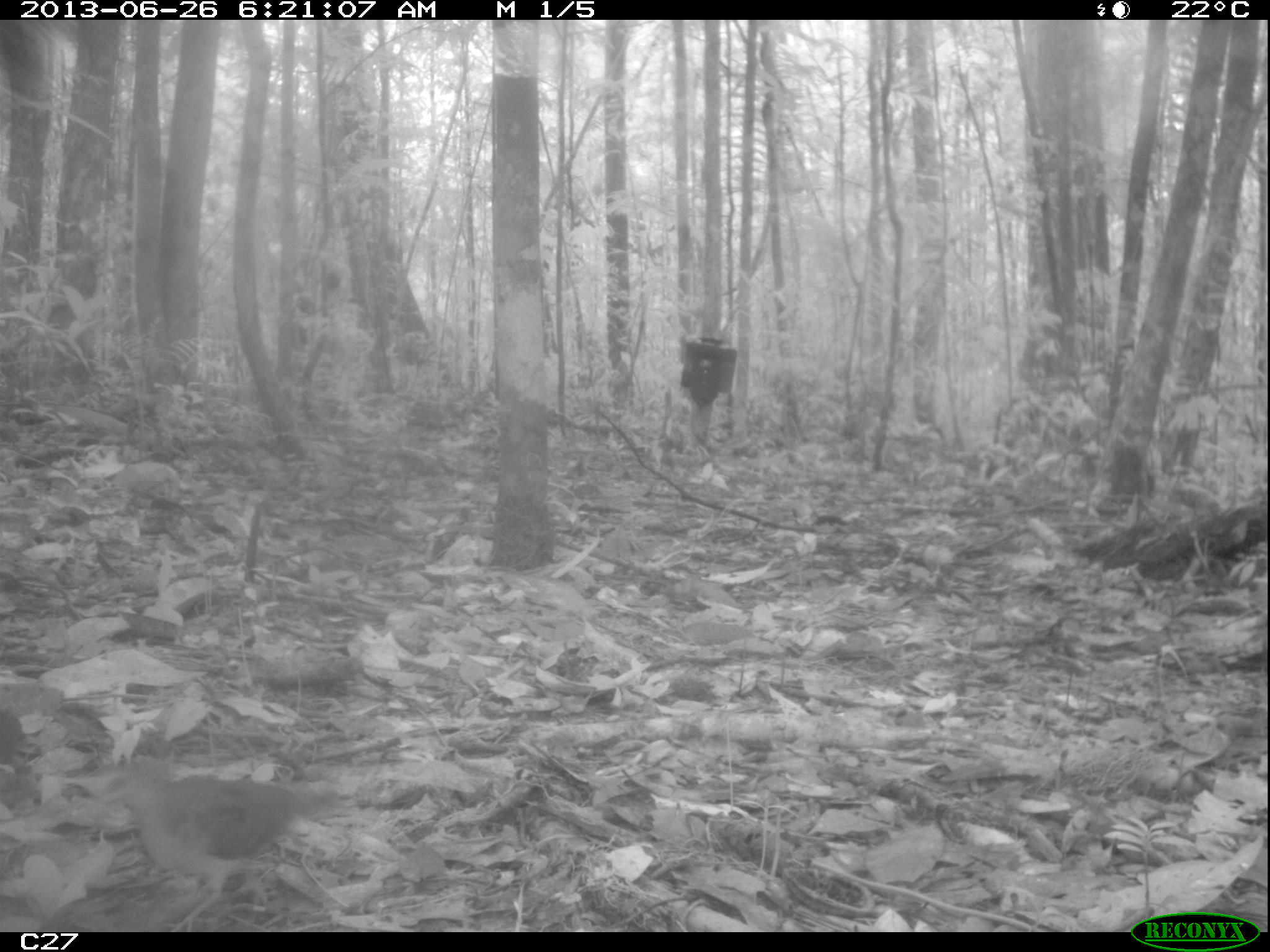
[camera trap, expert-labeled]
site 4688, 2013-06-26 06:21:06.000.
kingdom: Animalia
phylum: Chordata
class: Aves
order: Columbiformes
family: Columbidae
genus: Leptotila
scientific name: Leptotila rufaxilla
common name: gray-fronted dove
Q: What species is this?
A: Leptotila rufaxilla (gray-fronted dove).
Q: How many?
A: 1.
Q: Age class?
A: Adult.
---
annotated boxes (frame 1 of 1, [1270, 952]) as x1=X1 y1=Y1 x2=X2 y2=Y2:
leptotila rufaxilla: x1=87 y1=753 x2=350 y2=931